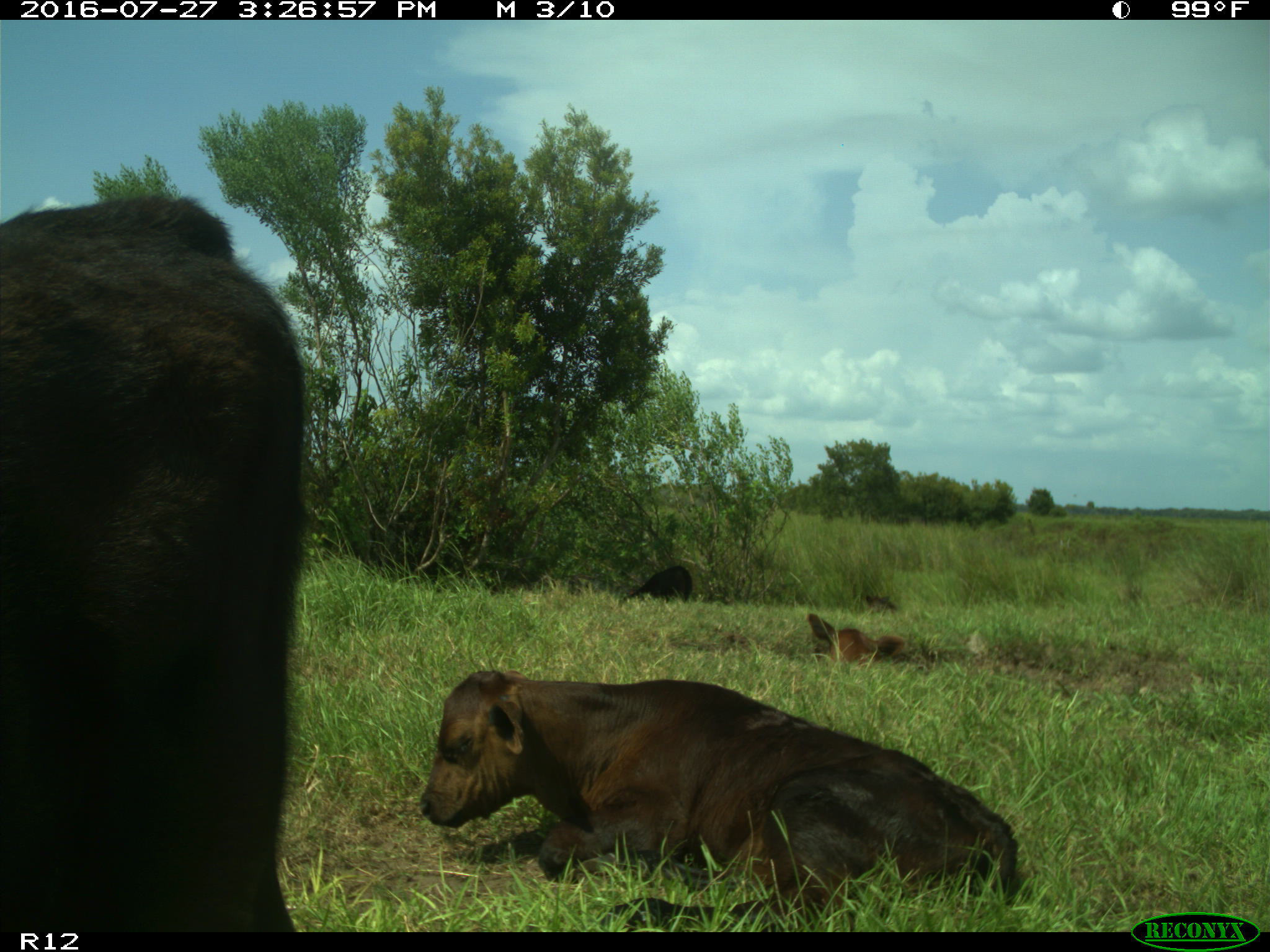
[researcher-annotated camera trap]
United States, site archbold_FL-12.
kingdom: Animalia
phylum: Chordata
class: Mammalia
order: Artiodactyla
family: Bovidae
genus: Bos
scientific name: Bos taurus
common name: domestic cow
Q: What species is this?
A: Bos taurus (domestic cow).